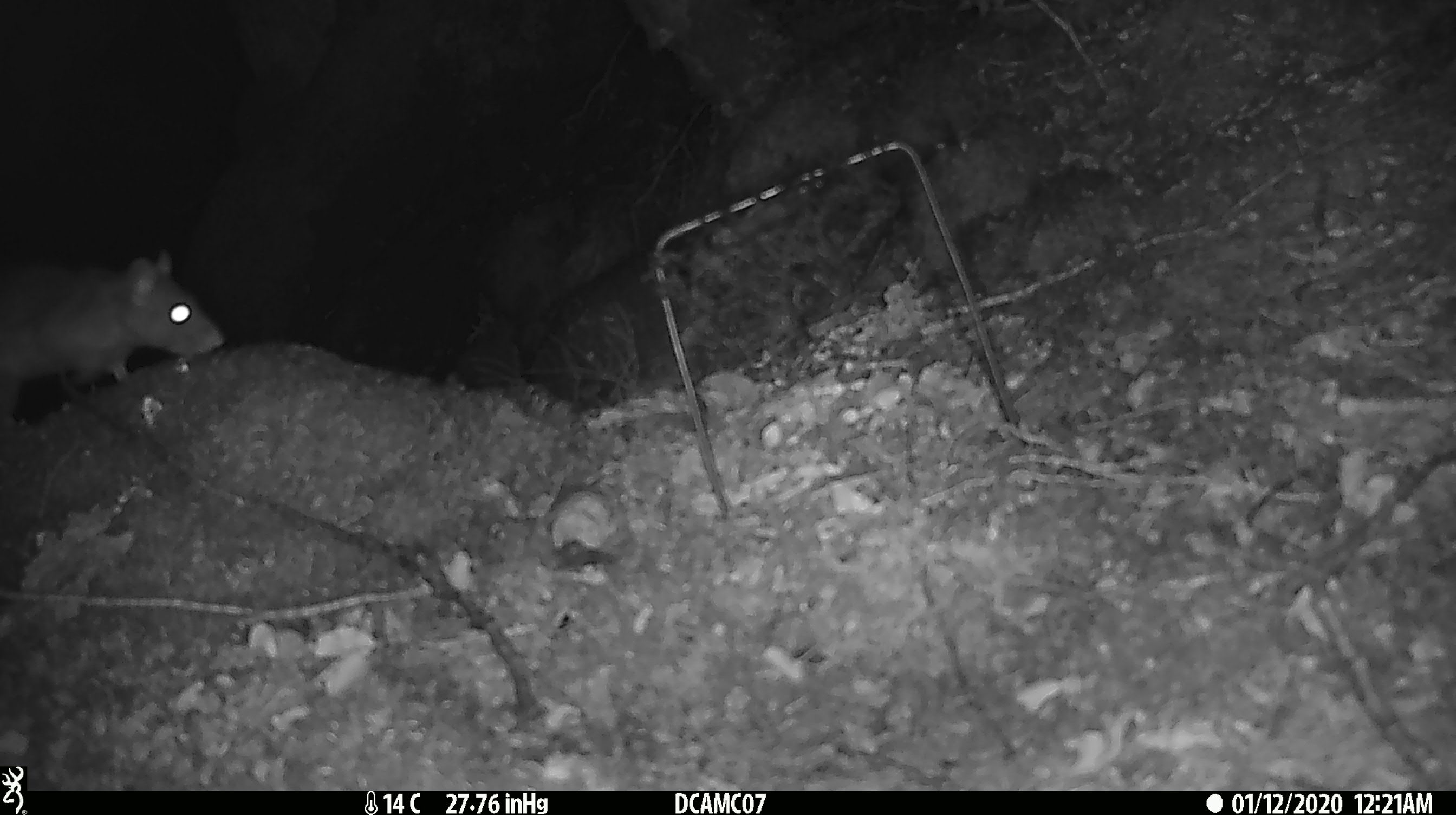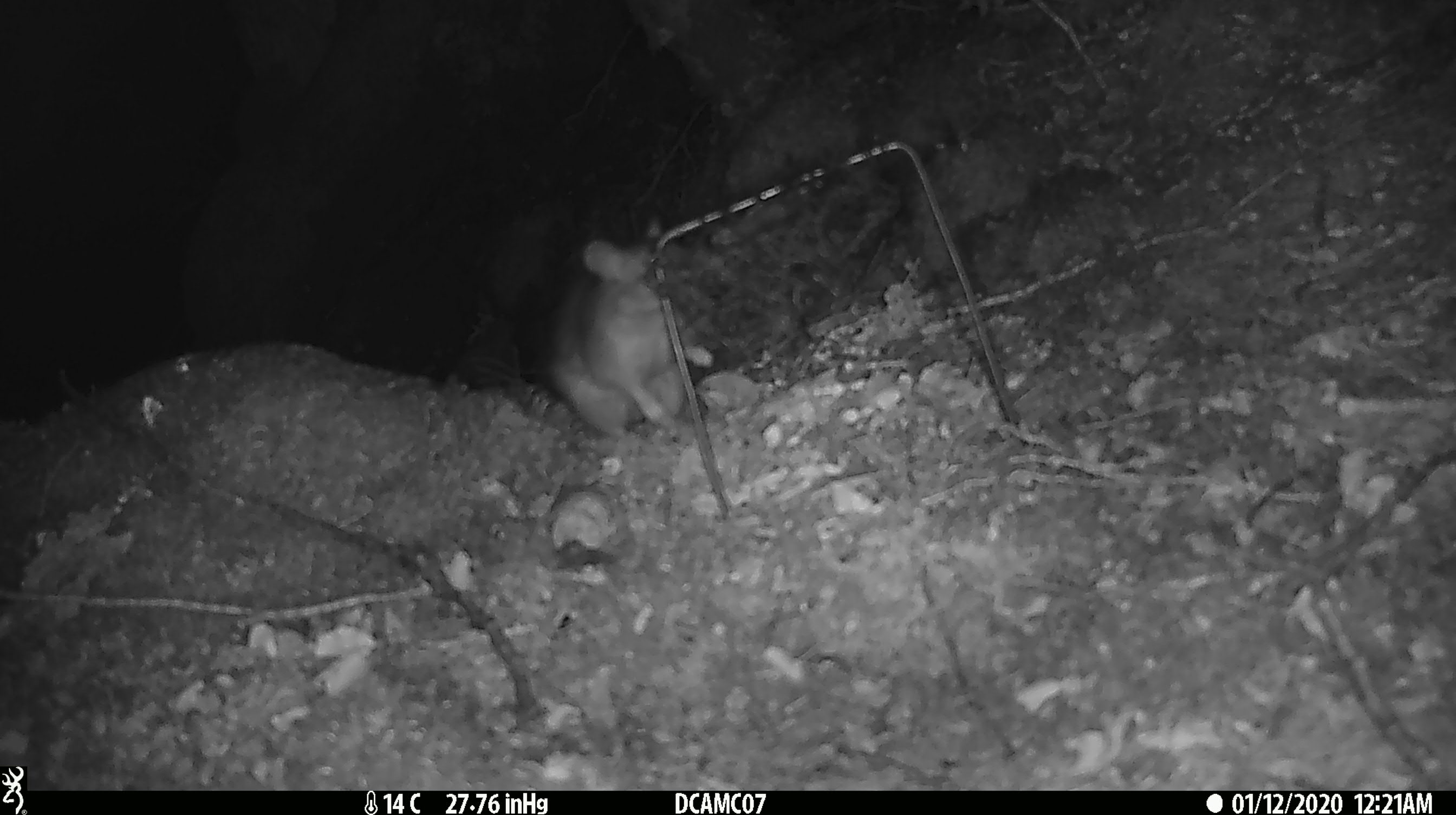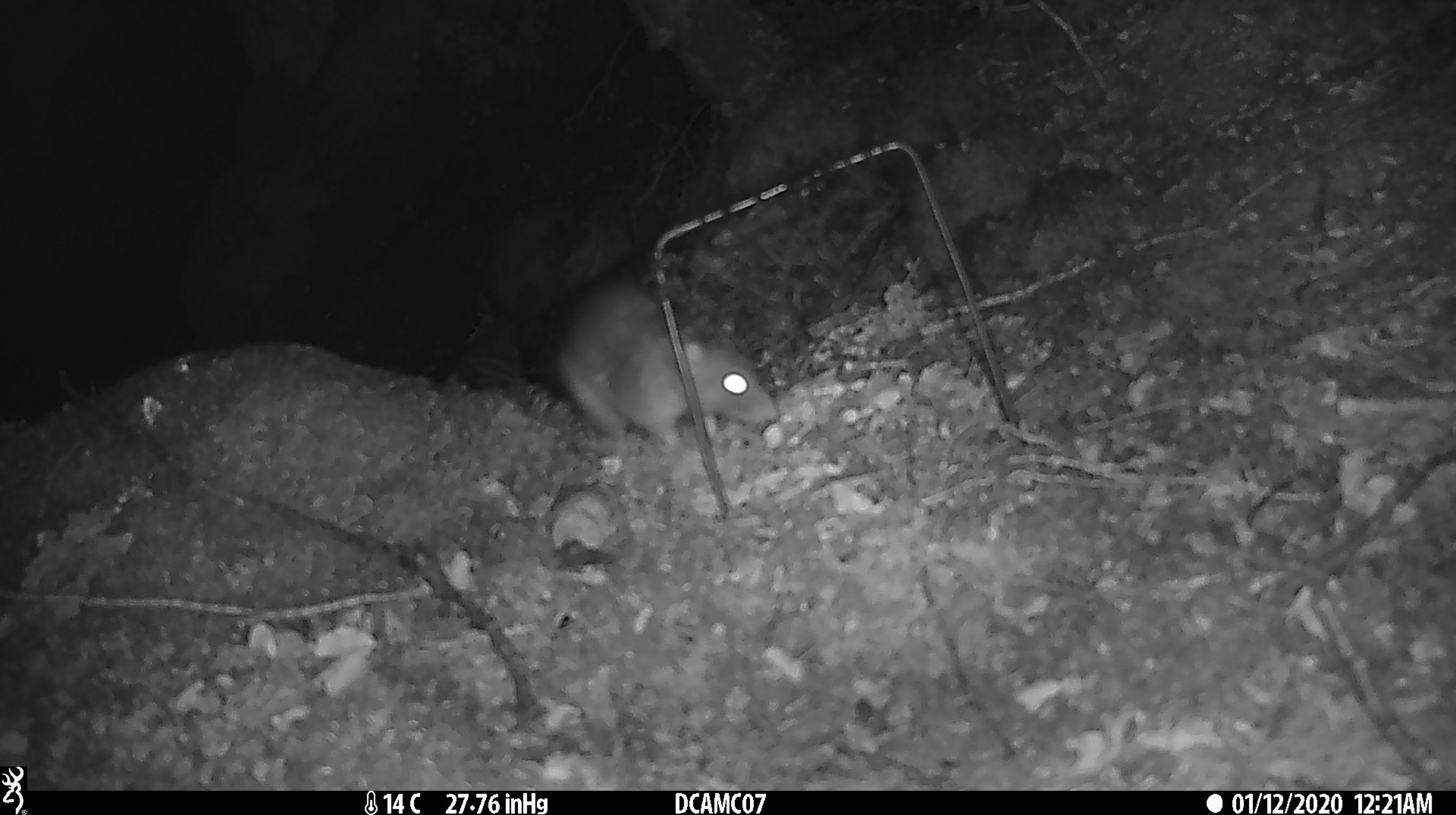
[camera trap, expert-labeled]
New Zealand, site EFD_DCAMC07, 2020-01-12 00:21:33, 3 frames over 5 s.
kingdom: Animalia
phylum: Chordata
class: Mammalia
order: Rodentia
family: Muridae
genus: Rattus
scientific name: Rattus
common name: rat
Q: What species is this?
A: Rat (Rattus).